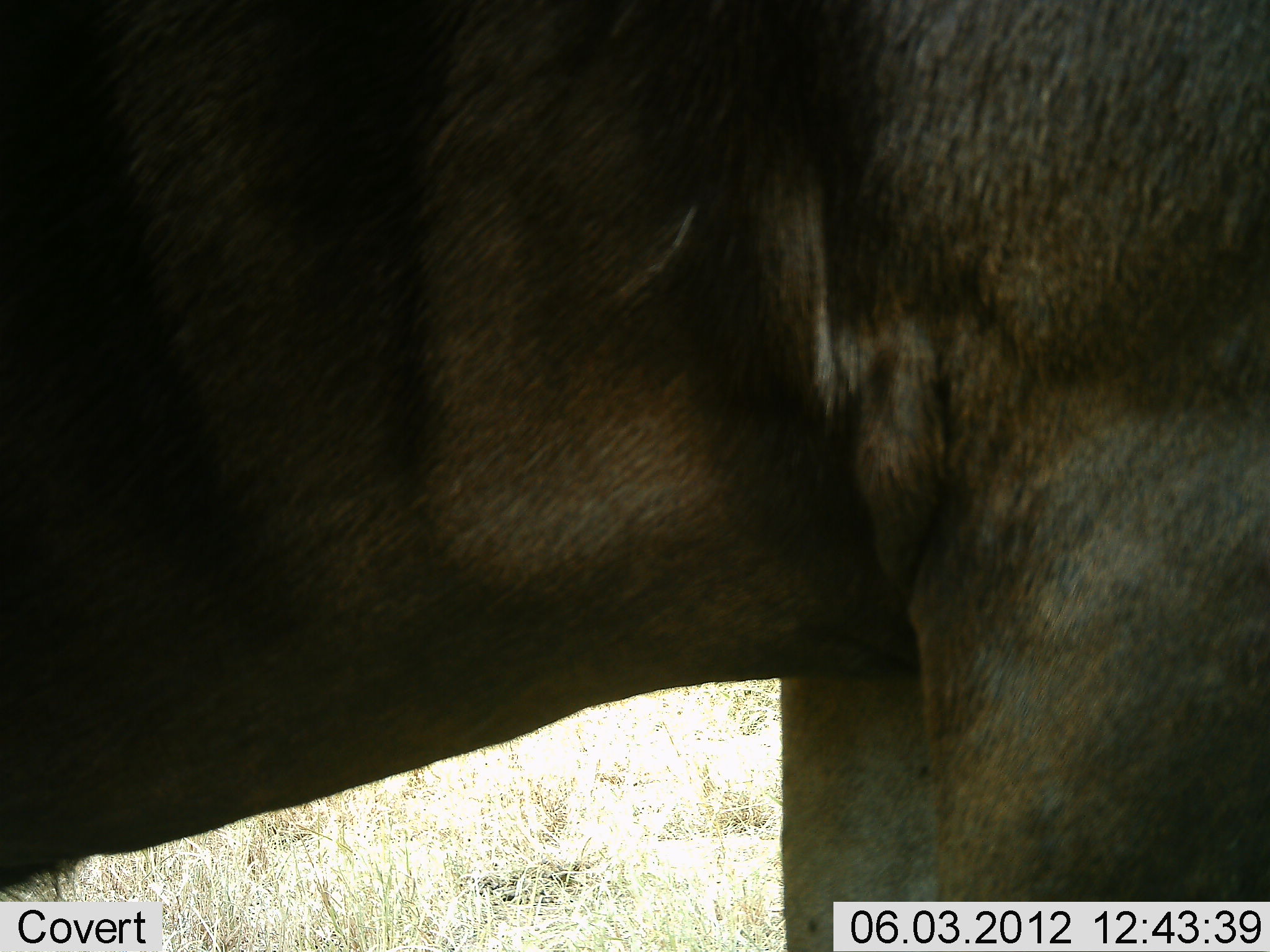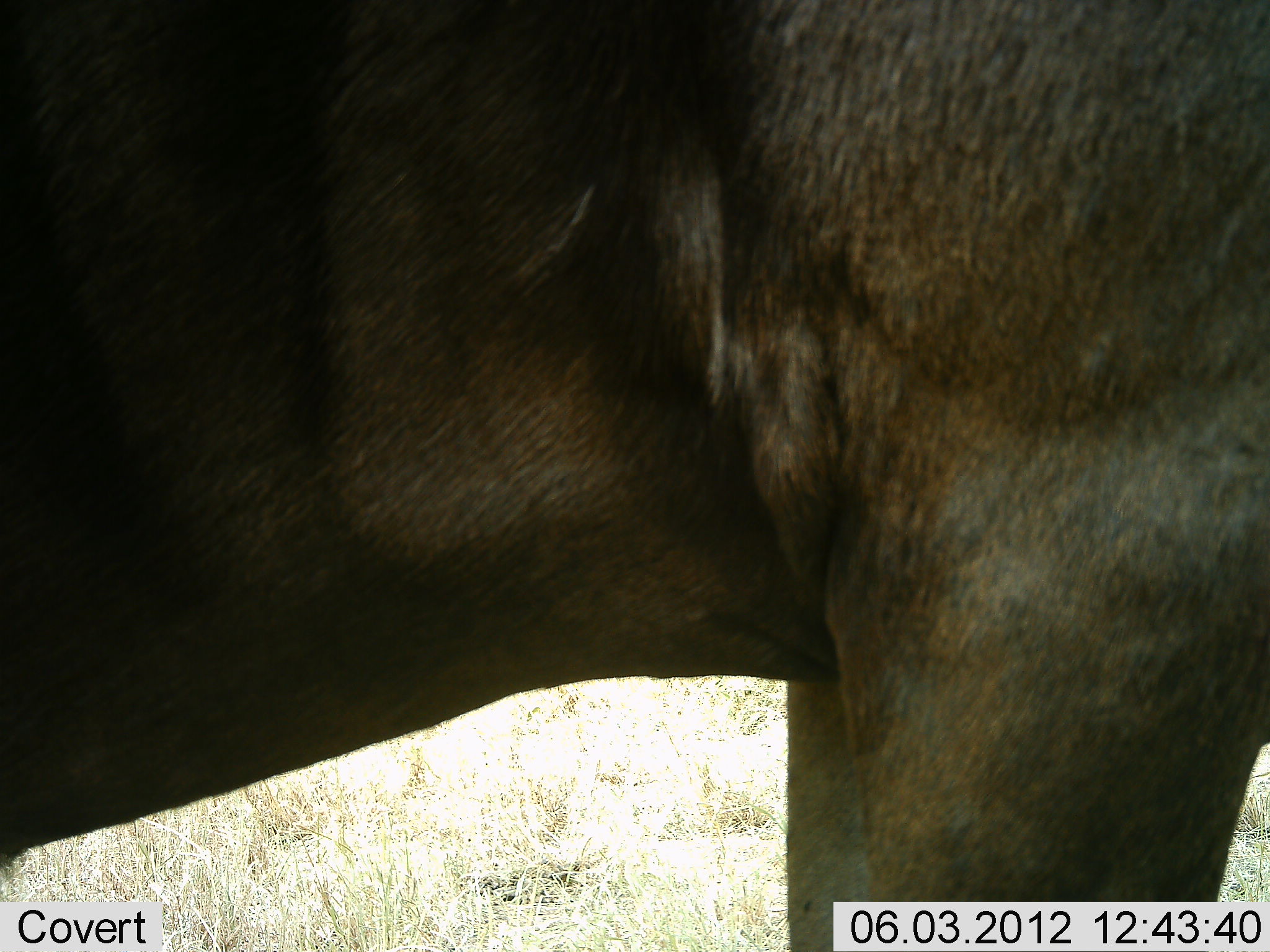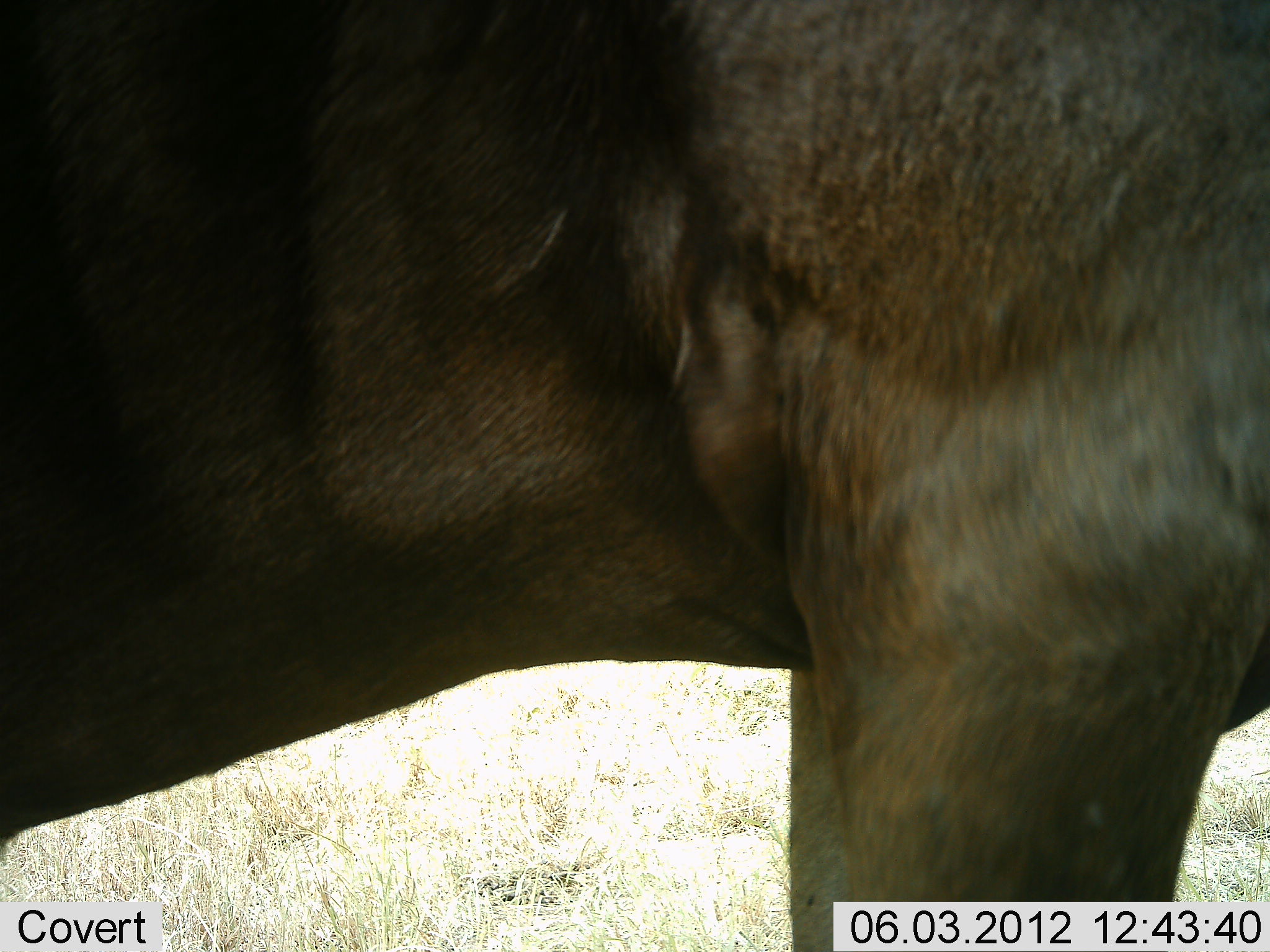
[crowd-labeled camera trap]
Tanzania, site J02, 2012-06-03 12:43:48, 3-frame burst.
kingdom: Animalia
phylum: Chordata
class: Mammalia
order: Artiodactyla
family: Bovidae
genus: Connochaetes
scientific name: Connochaetes taurinus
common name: blue wildebeest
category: wildebeest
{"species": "wildebeest (blue wildebeest) (Connochaetes taurinus)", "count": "1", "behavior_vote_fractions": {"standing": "100%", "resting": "0%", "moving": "0%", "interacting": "0%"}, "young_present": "0%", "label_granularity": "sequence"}